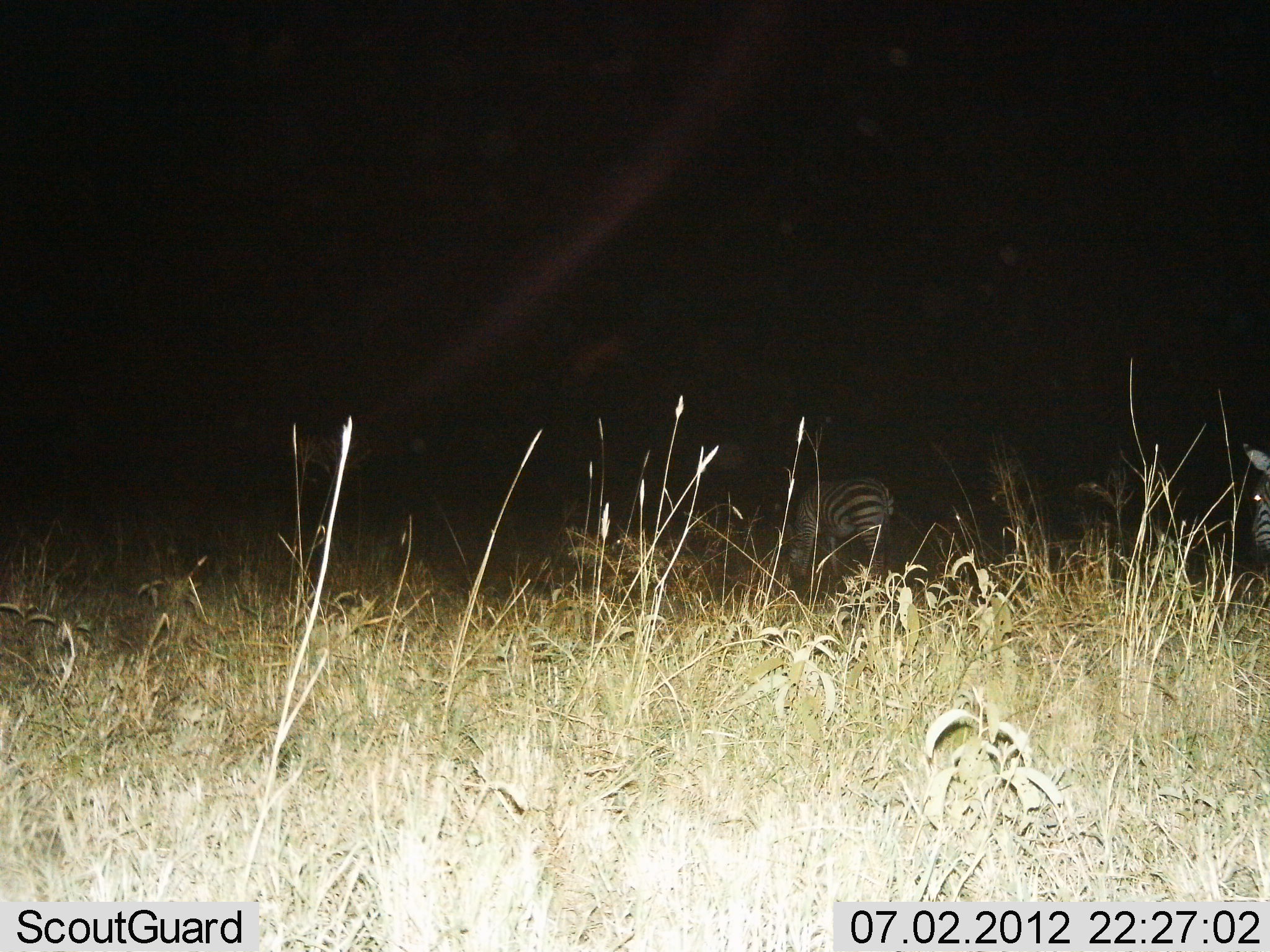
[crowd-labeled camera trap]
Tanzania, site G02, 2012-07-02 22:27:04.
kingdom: Animalia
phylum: Chordata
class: Mammalia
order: Perissodactyla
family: Equidae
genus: Equus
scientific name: Equus quagga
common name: plains zebra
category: zebra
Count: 2.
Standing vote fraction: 70%.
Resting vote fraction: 0%.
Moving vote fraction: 10%.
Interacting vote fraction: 0%.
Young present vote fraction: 0%.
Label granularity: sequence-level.